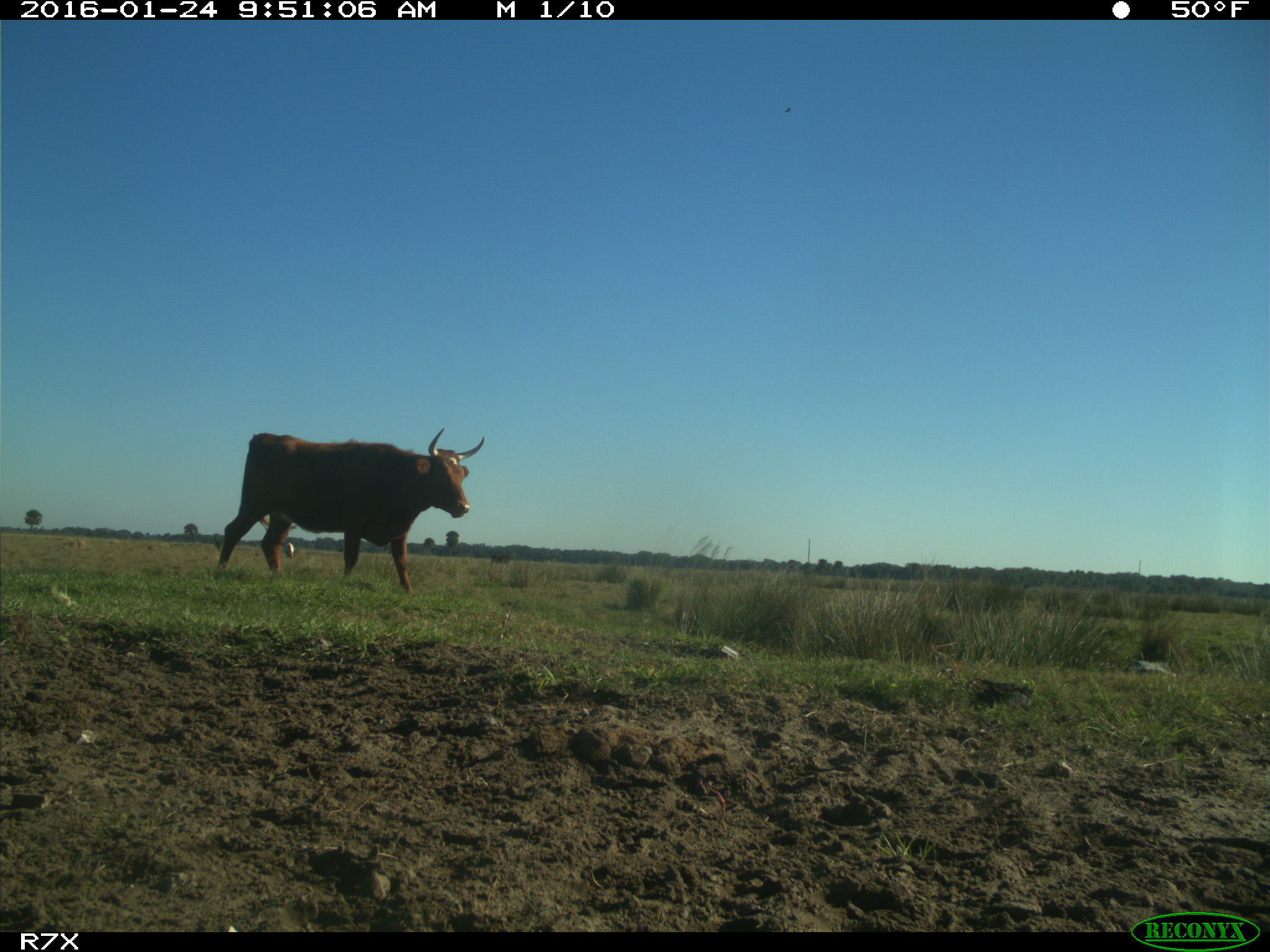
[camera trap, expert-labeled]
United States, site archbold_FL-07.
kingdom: Animalia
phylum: Chordata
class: Mammalia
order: Artiodactyla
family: Bovidae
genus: Bos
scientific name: Bos taurus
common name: domestic cow